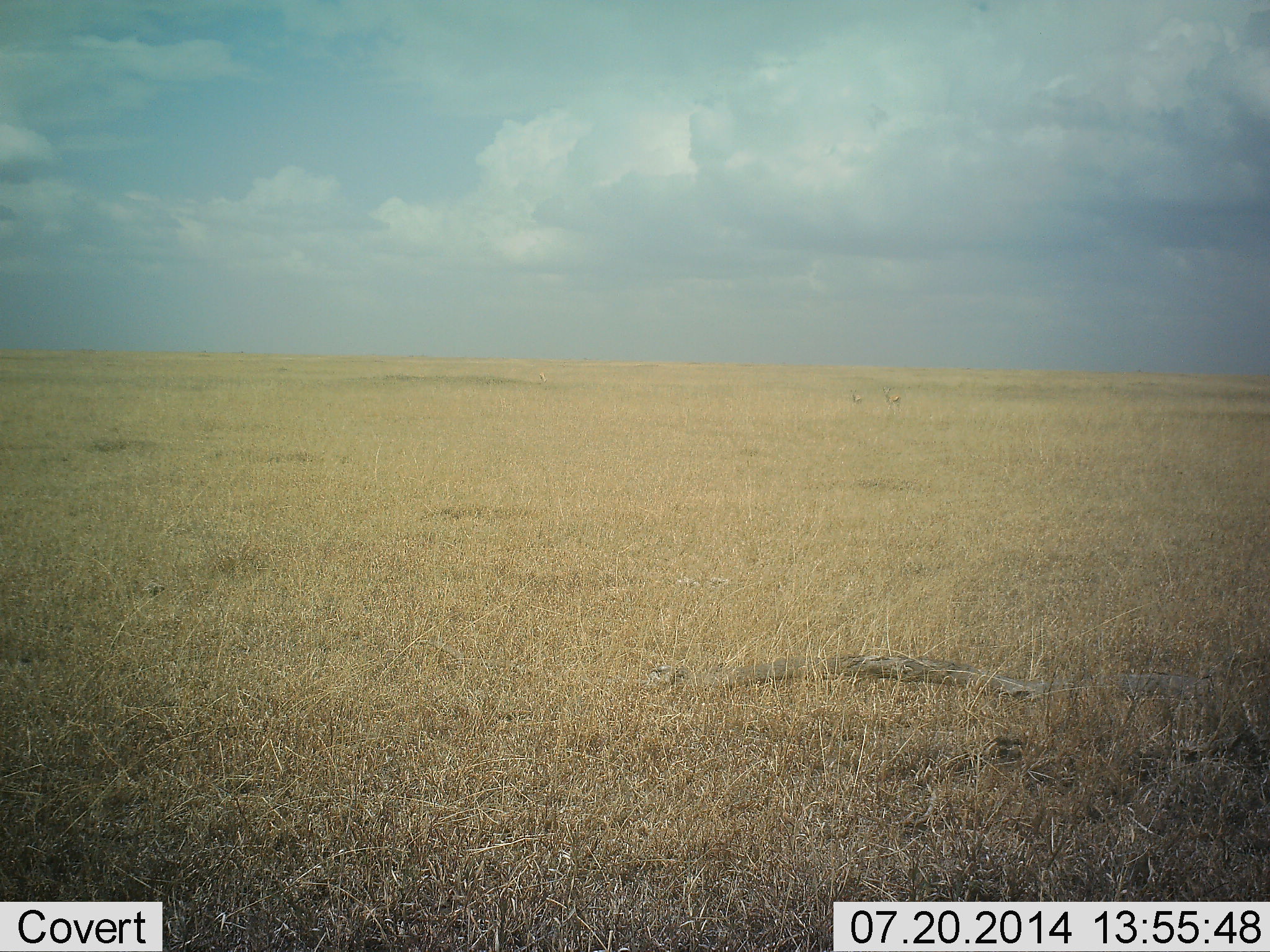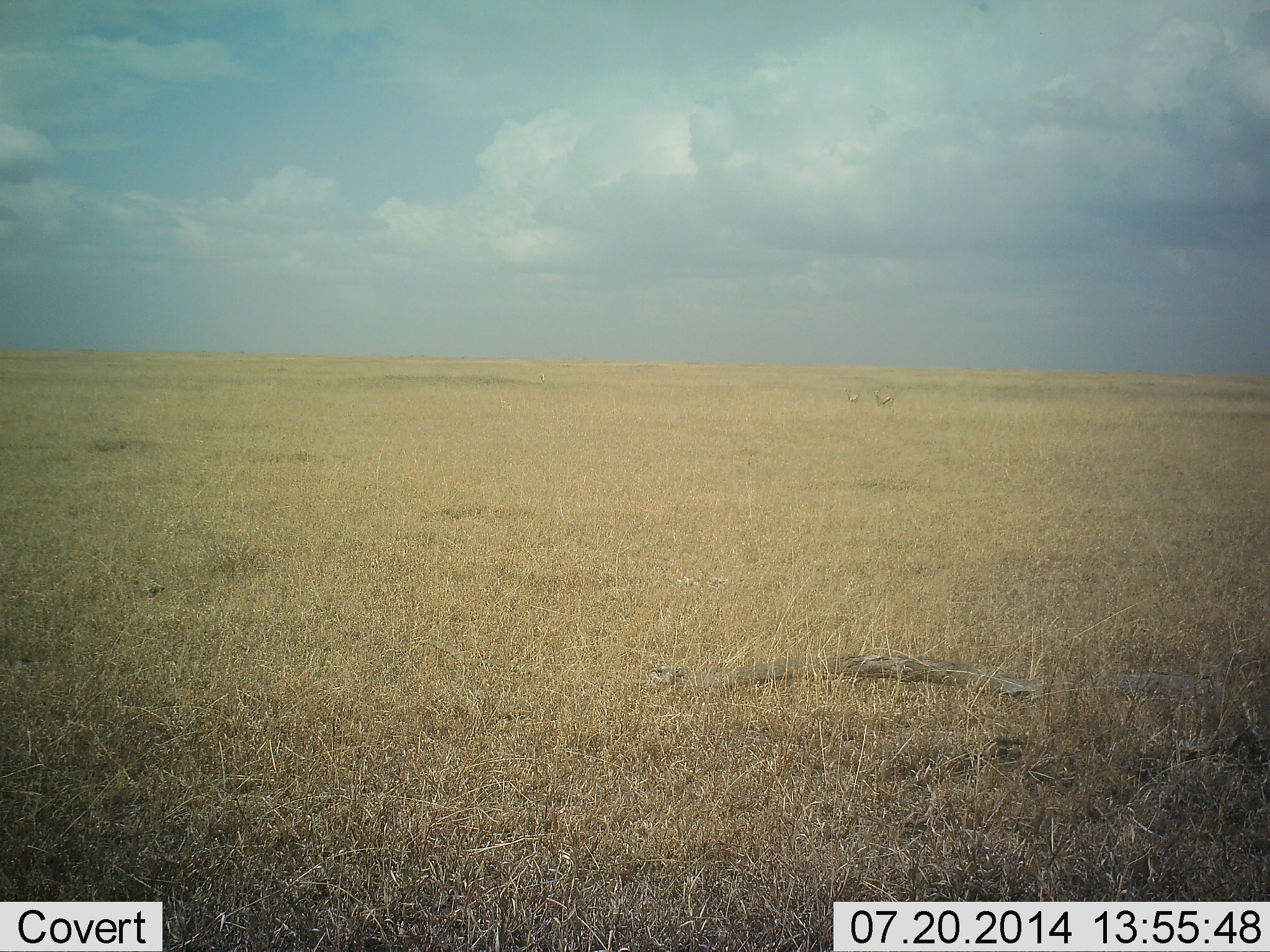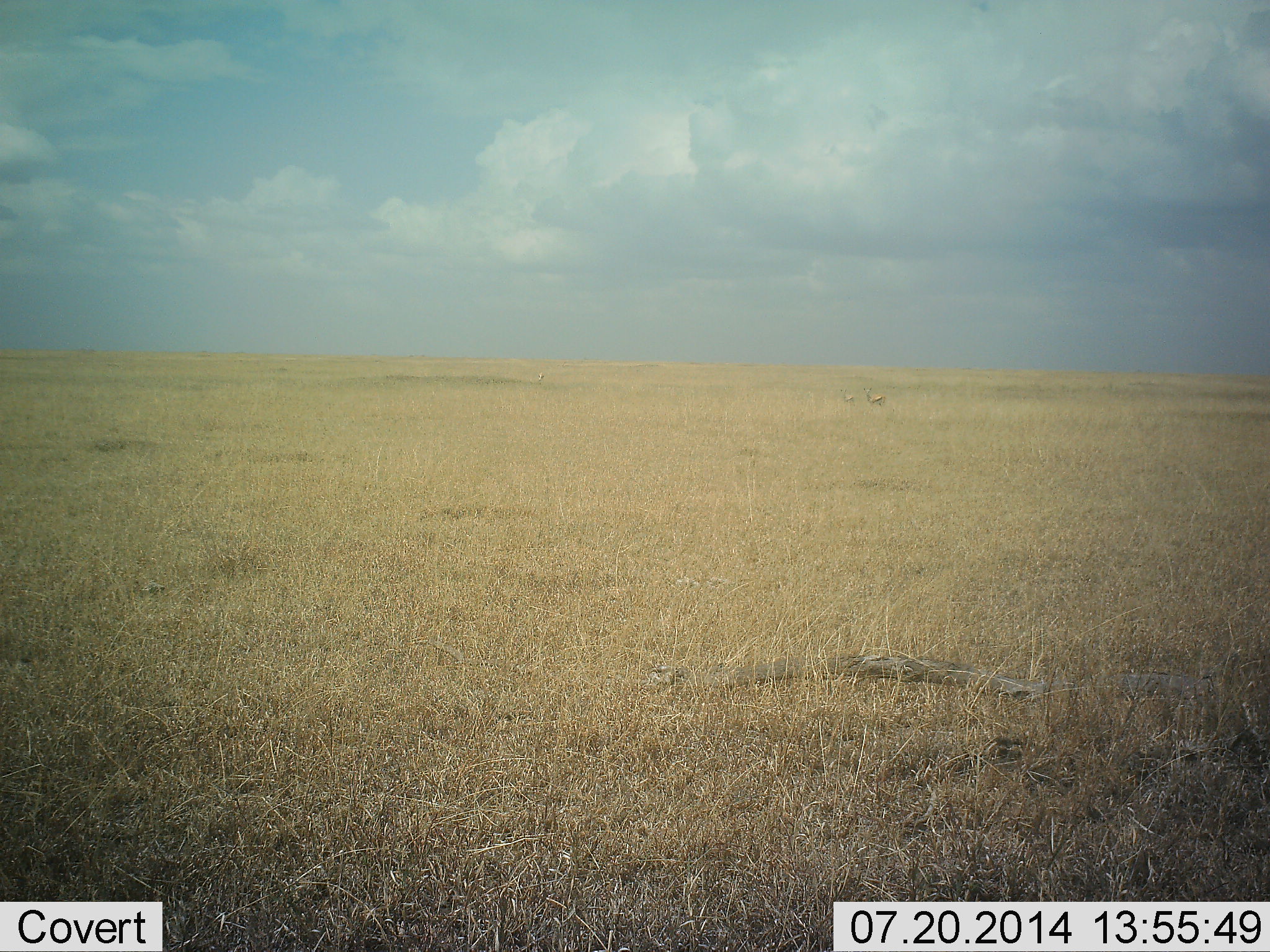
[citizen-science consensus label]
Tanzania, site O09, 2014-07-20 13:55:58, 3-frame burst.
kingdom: Animalia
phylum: Chordata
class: Mammalia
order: Artiodactyla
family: Bovidae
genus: Eudorcas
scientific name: Eudorcas thomsonii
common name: thomson's gazelle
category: gazellethomsons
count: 2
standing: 0%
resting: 0%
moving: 100%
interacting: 0%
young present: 0%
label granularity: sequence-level